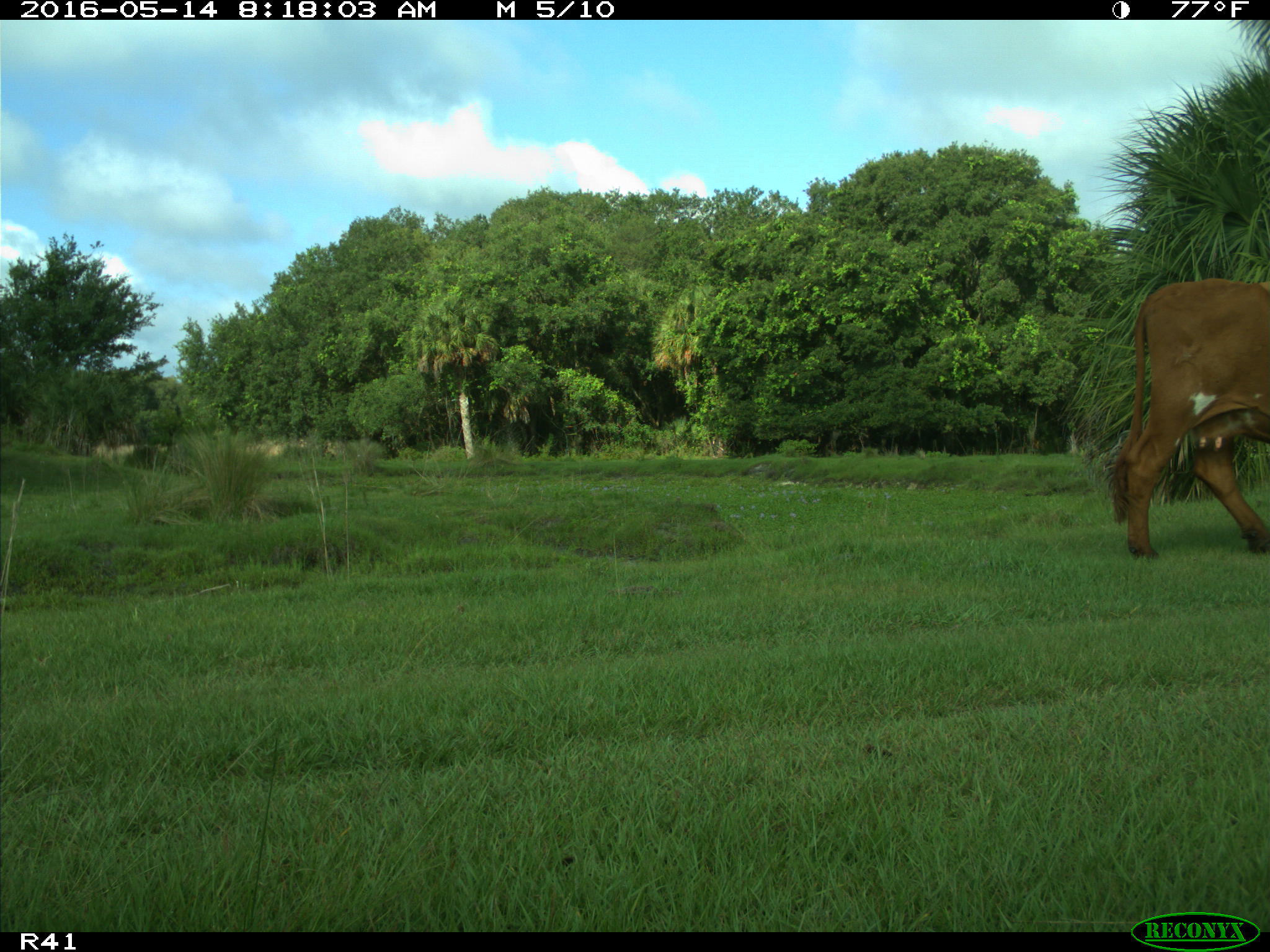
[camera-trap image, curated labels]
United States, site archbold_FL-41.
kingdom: Animalia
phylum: Chordata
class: Mammalia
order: Artiodactyla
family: Bovidae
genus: Bos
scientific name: Bos taurus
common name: domestic cow